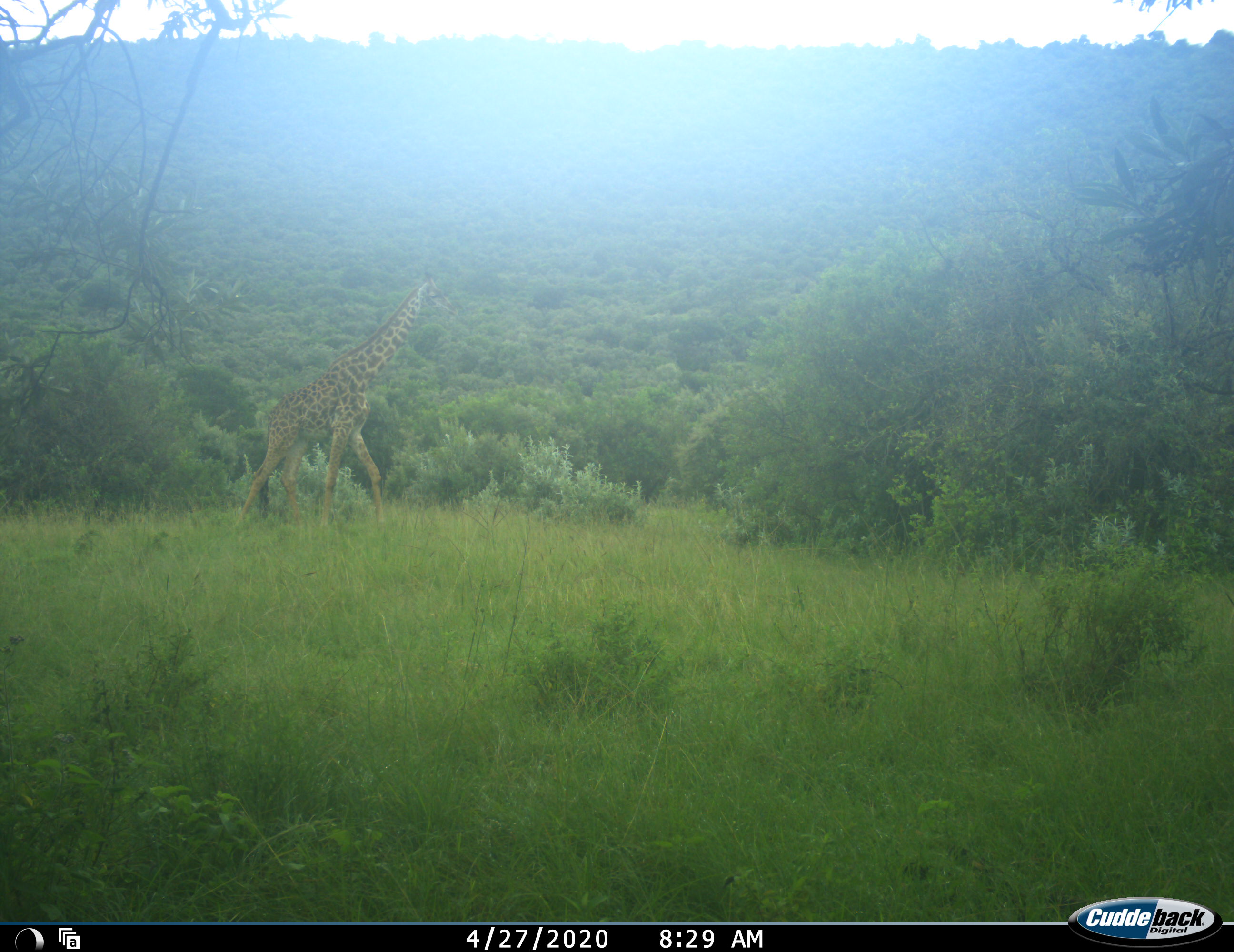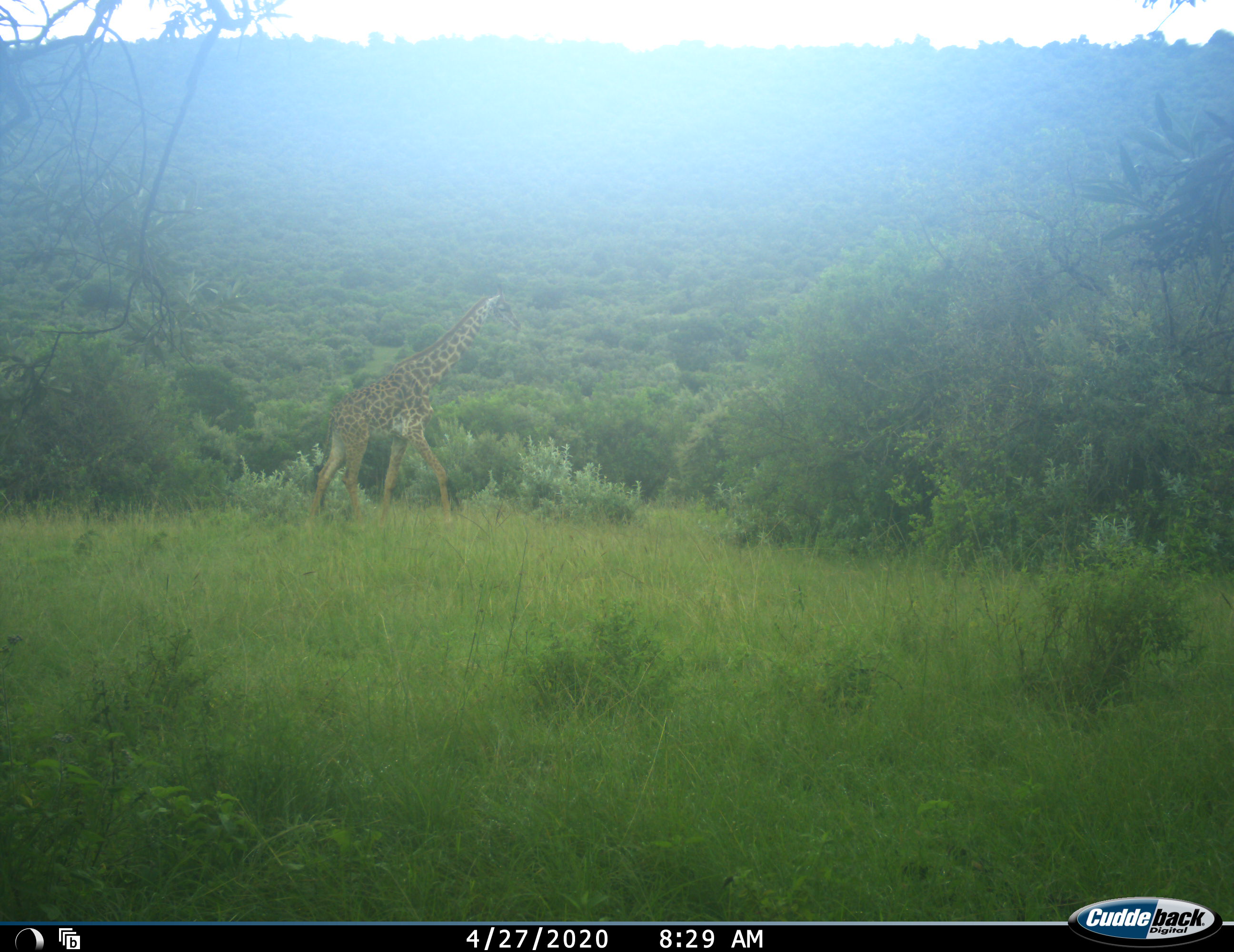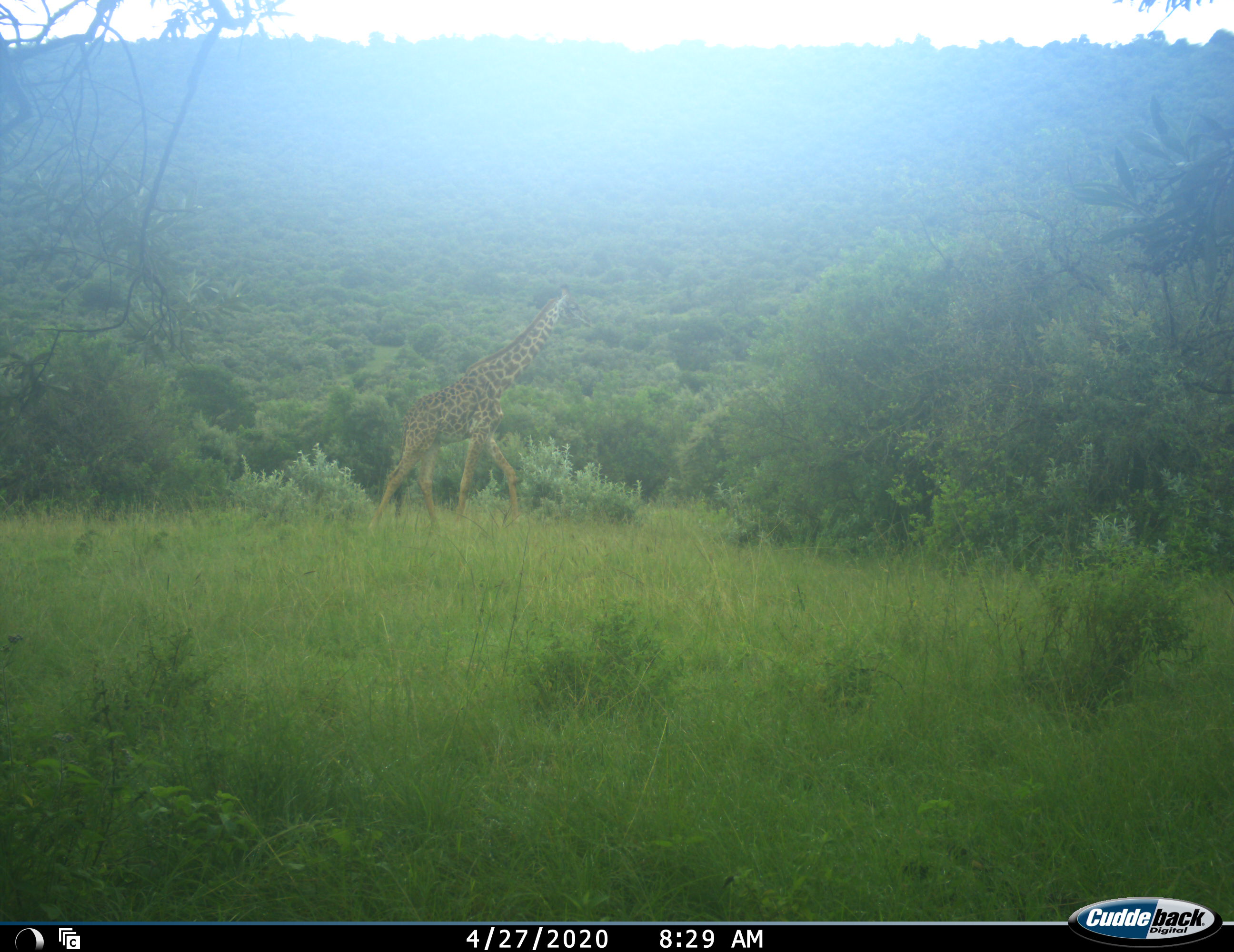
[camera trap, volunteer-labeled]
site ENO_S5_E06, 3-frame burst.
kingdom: Animalia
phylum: Chordata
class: Mammalia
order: Artiodactyla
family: Giraffidae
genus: Giraffa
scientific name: Giraffa camelopardalis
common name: giraffe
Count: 1.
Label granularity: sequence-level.